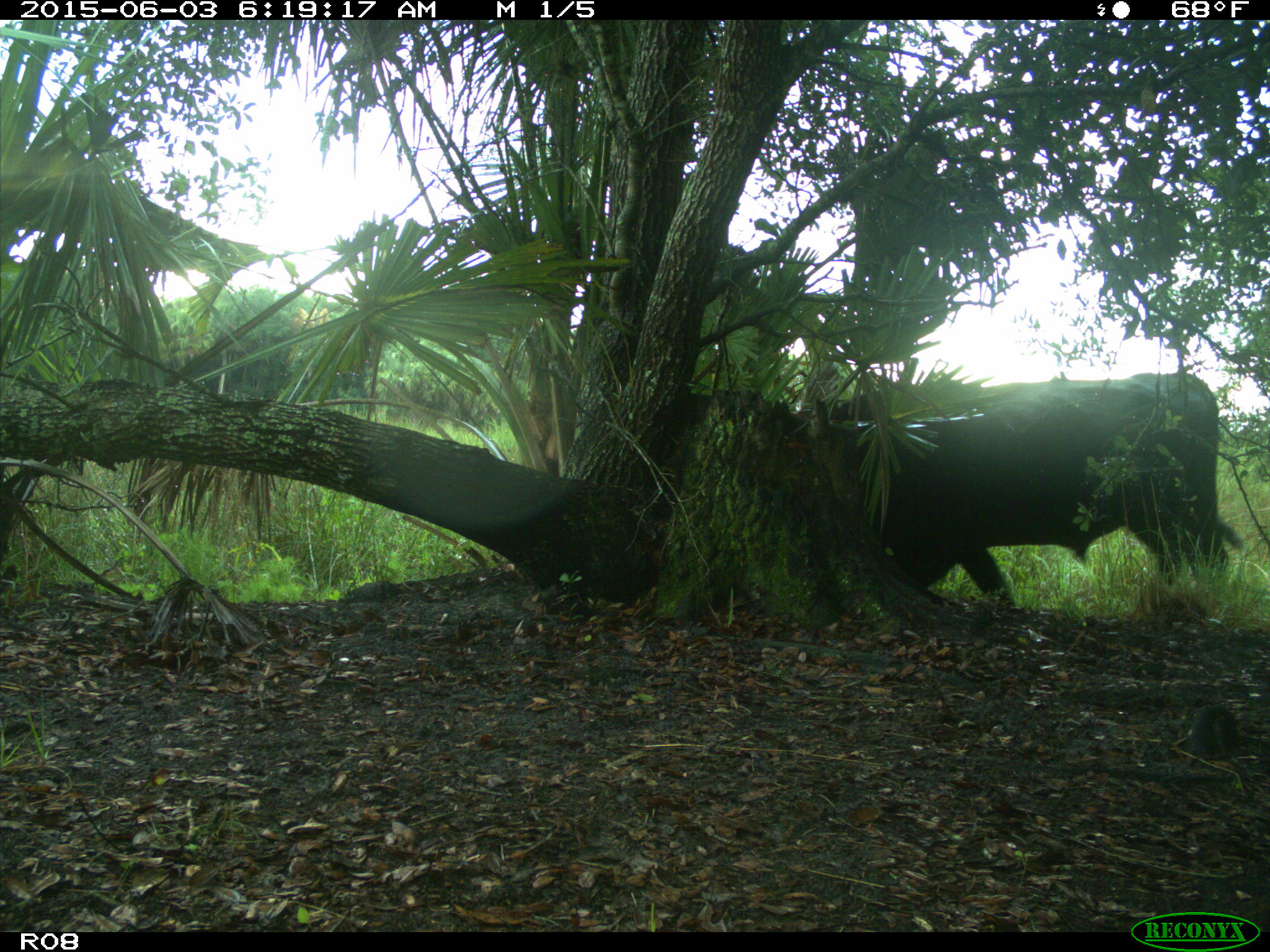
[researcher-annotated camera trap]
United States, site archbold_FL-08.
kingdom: Animalia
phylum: Chordata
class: Mammalia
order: Artiodactyla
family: Bovidae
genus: Bos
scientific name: Bos taurus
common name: domestic cow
Bos taurus (domestic cow).